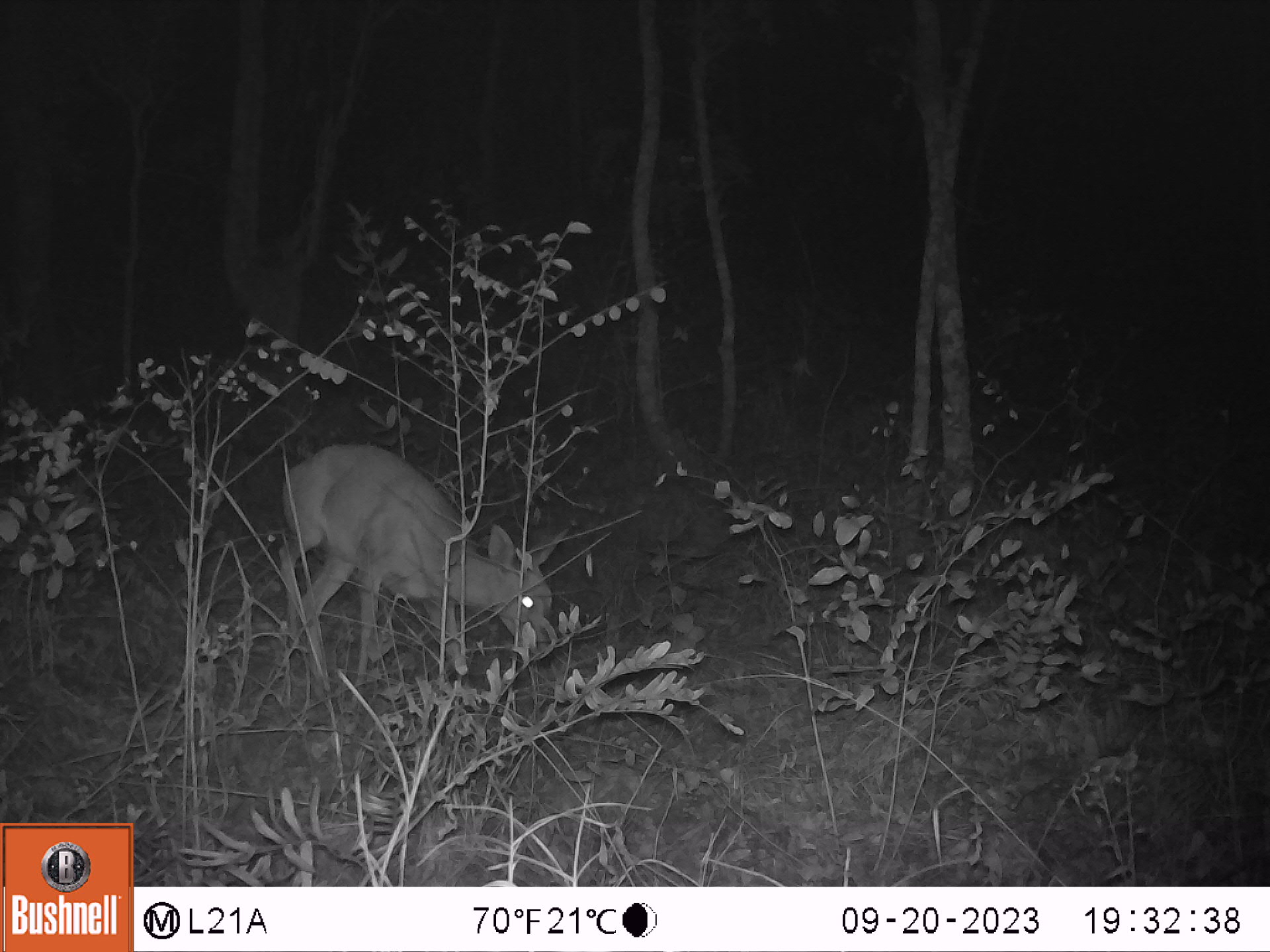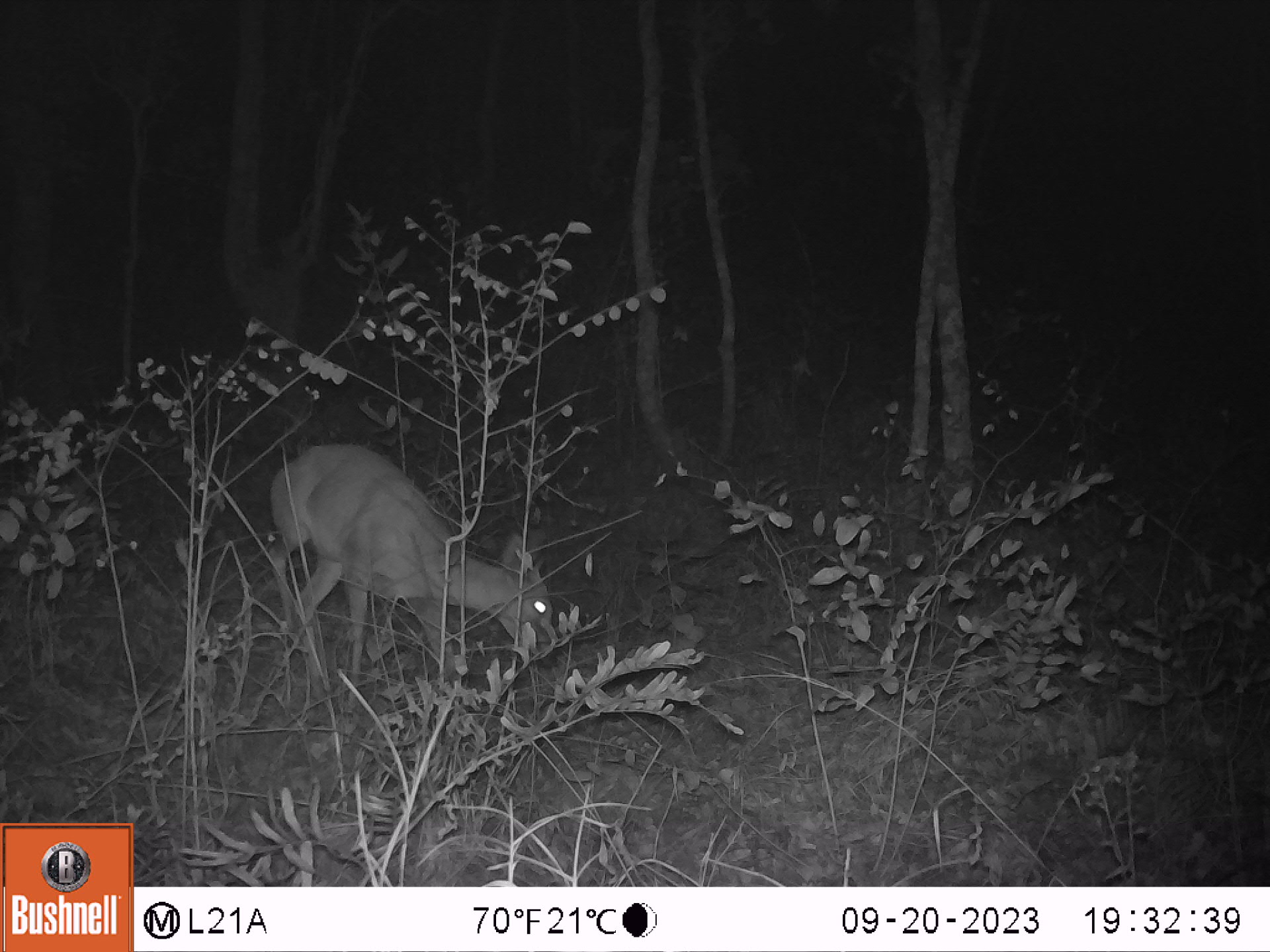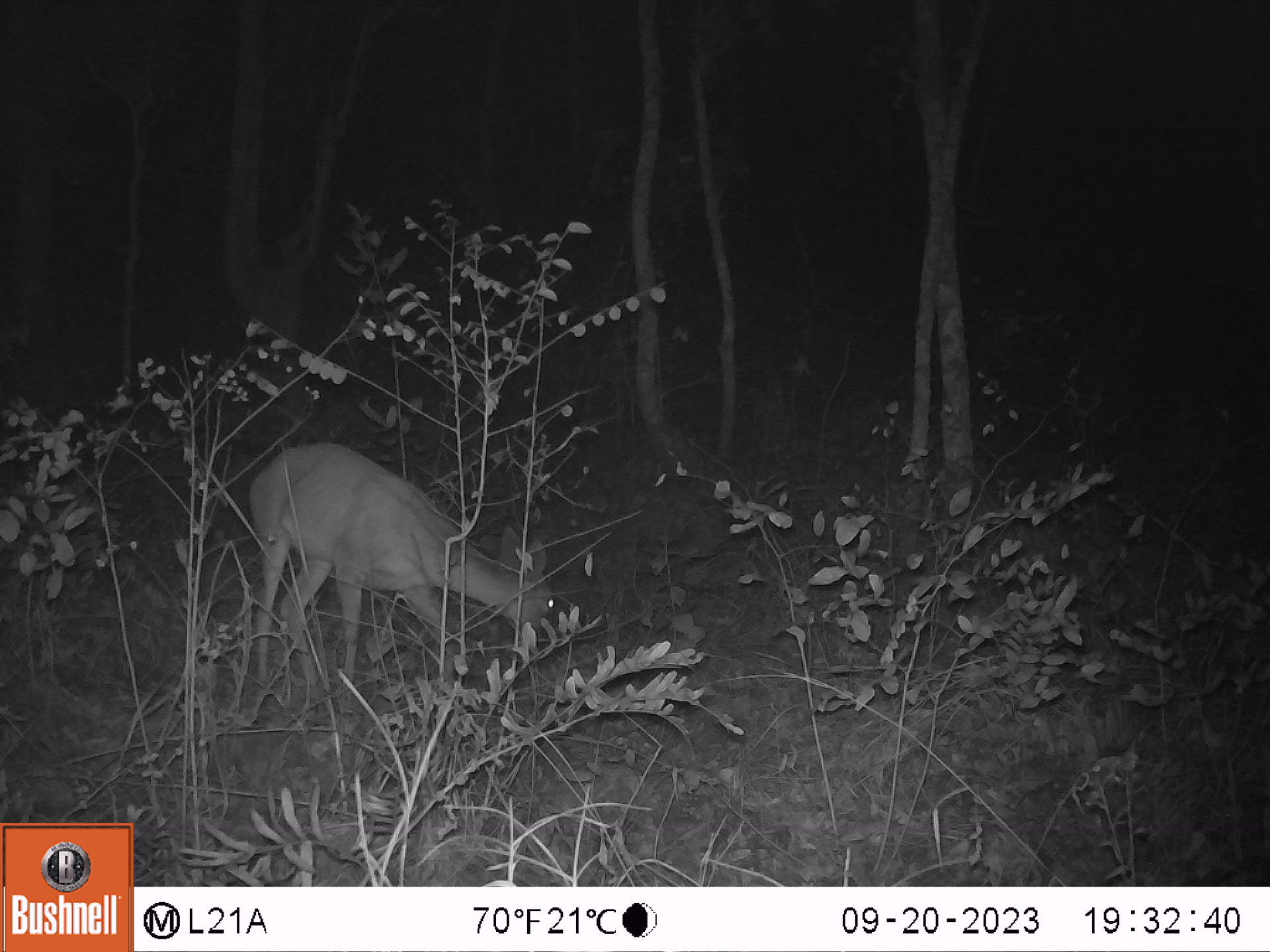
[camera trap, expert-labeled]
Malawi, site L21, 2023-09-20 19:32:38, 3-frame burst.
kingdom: Animalia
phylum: Chordata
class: Mammalia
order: Artiodactyla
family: Bovidae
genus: Sylvicapra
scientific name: Sylvicapra grimmia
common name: common duiker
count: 1